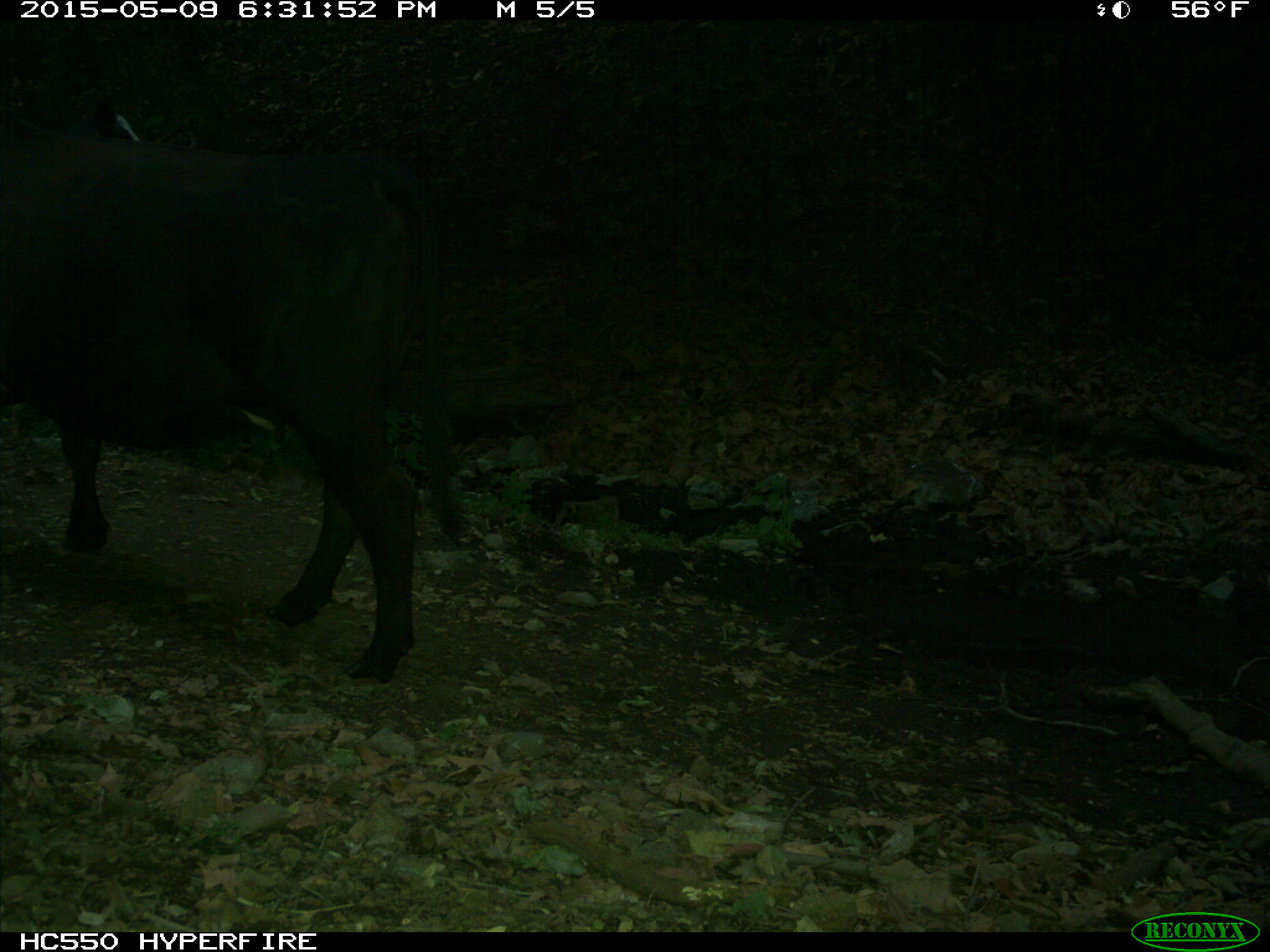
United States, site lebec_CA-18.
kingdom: Animalia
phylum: Chordata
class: Mammalia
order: Artiodactyla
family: Bovidae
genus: Bos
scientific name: Bos taurus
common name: domestic cow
Bos taurus (domestic cow).